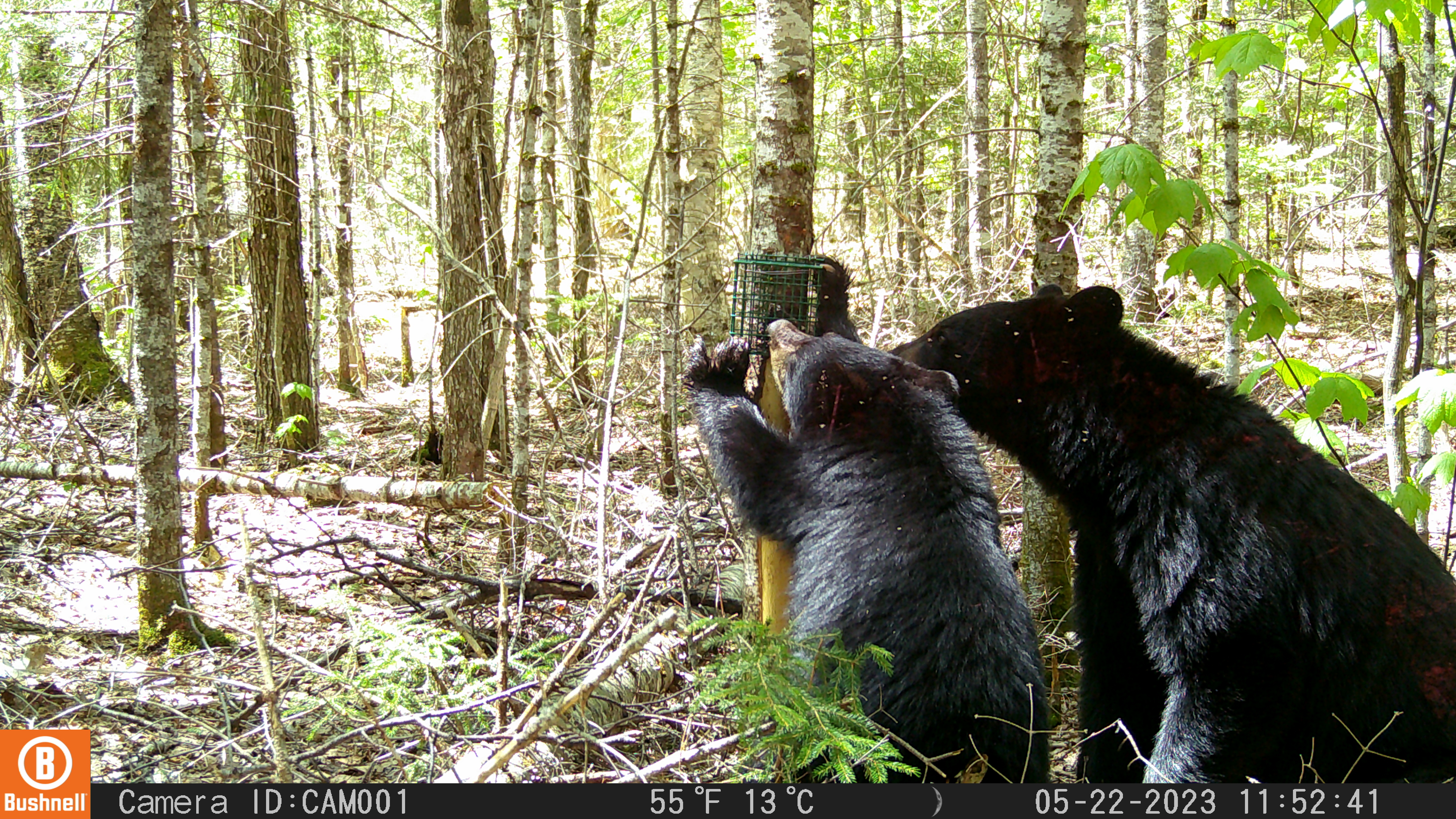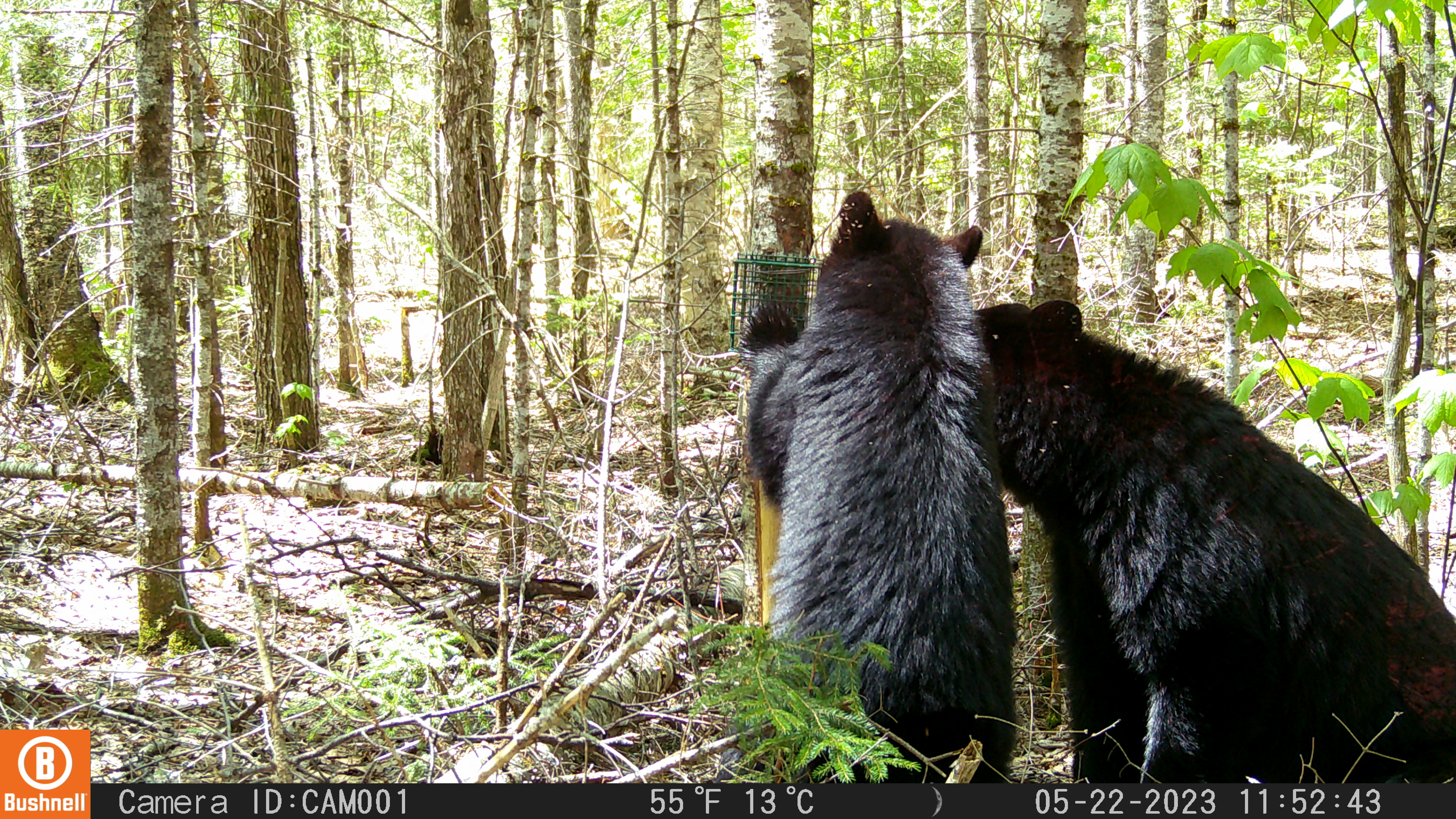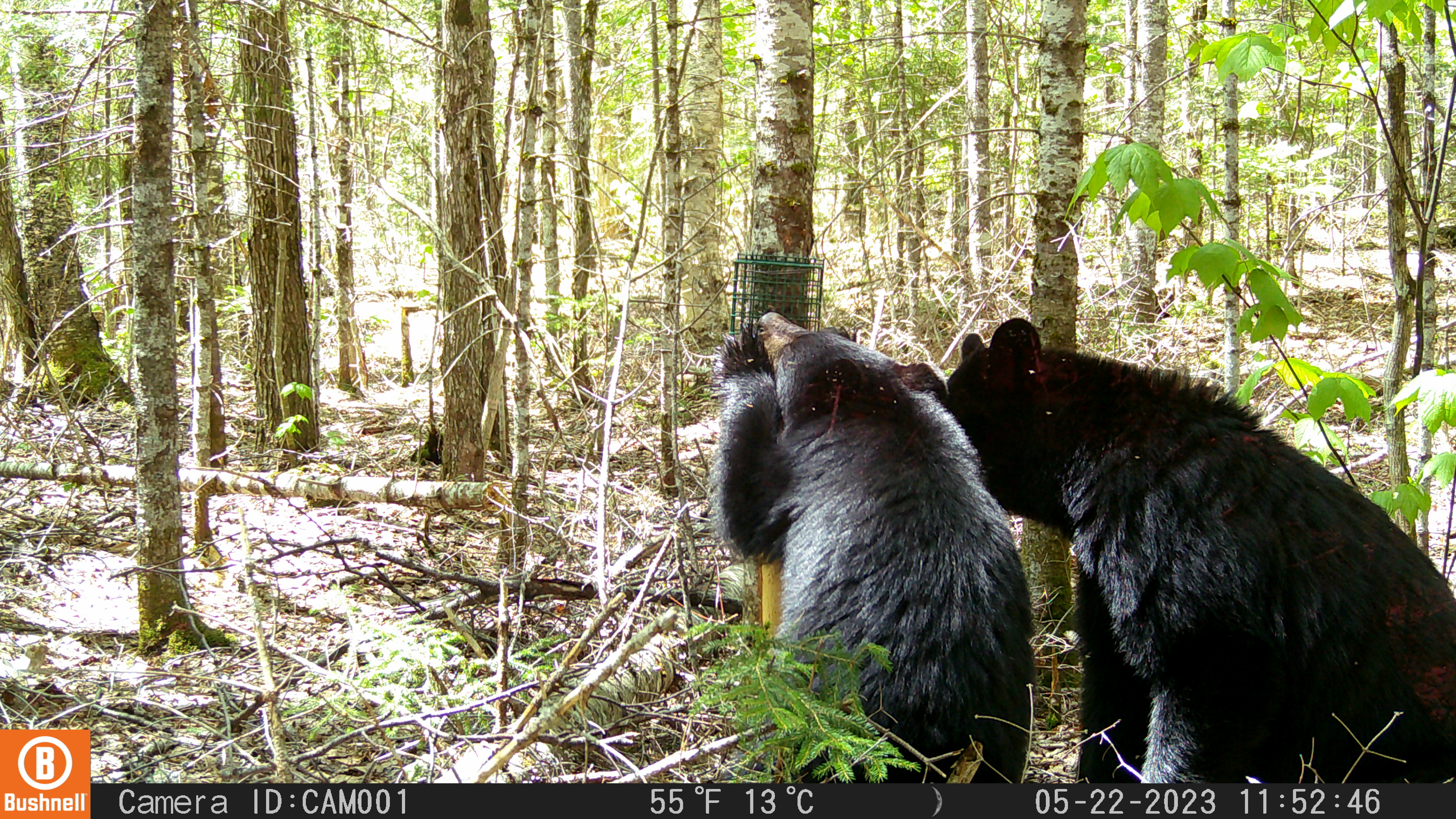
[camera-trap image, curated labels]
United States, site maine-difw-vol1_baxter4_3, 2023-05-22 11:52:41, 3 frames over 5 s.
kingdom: Animalia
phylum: Chordata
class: Mammalia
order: Carnivora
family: Ursidae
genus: Ursus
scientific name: Ursus americanus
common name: black bear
Black bear (Ursus americanus).